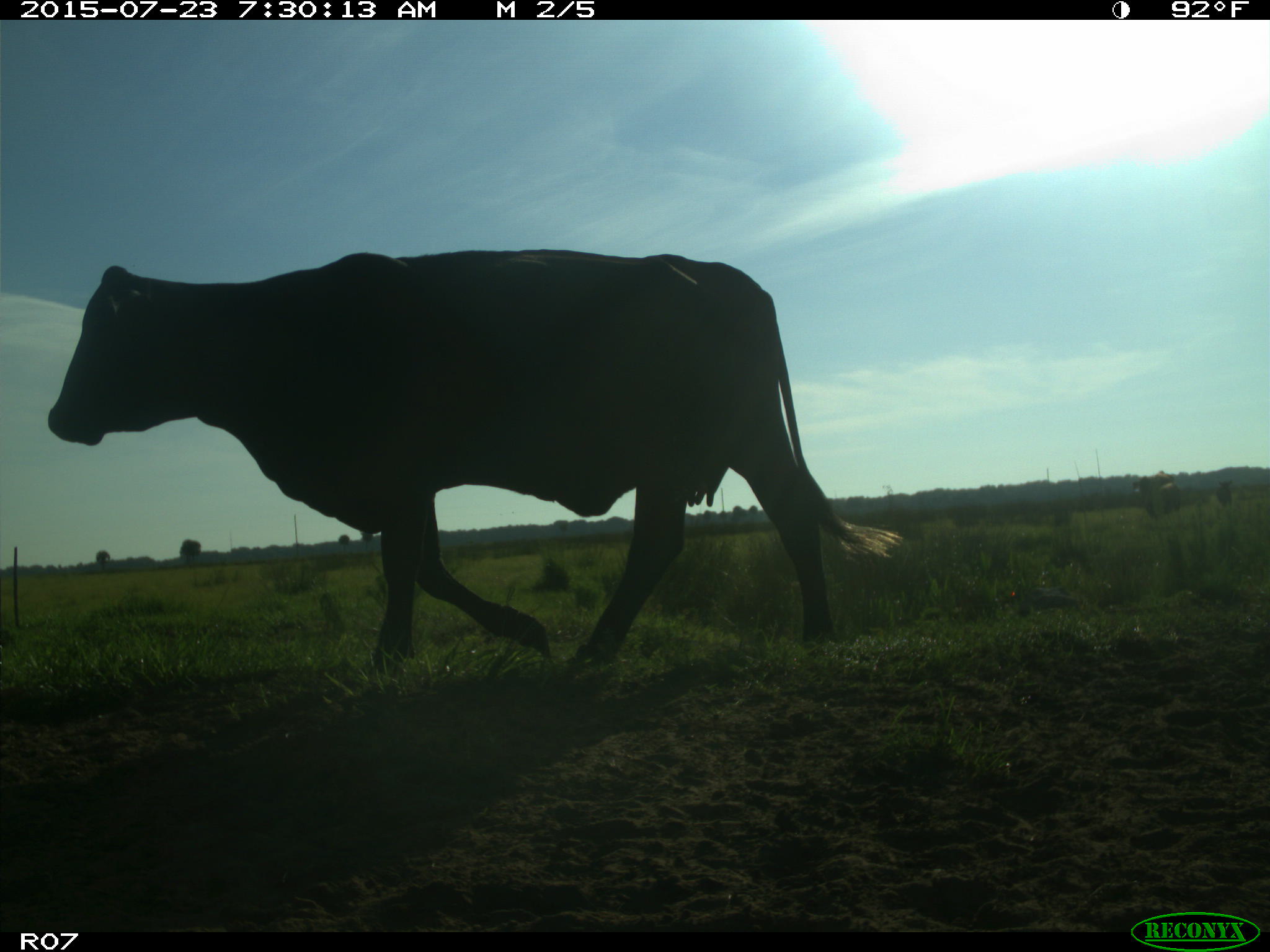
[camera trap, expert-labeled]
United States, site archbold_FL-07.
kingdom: Animalia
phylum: Chordata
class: Mammalia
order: Artiodactyla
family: Bovidae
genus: Bos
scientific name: Bos taurus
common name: domestic cow